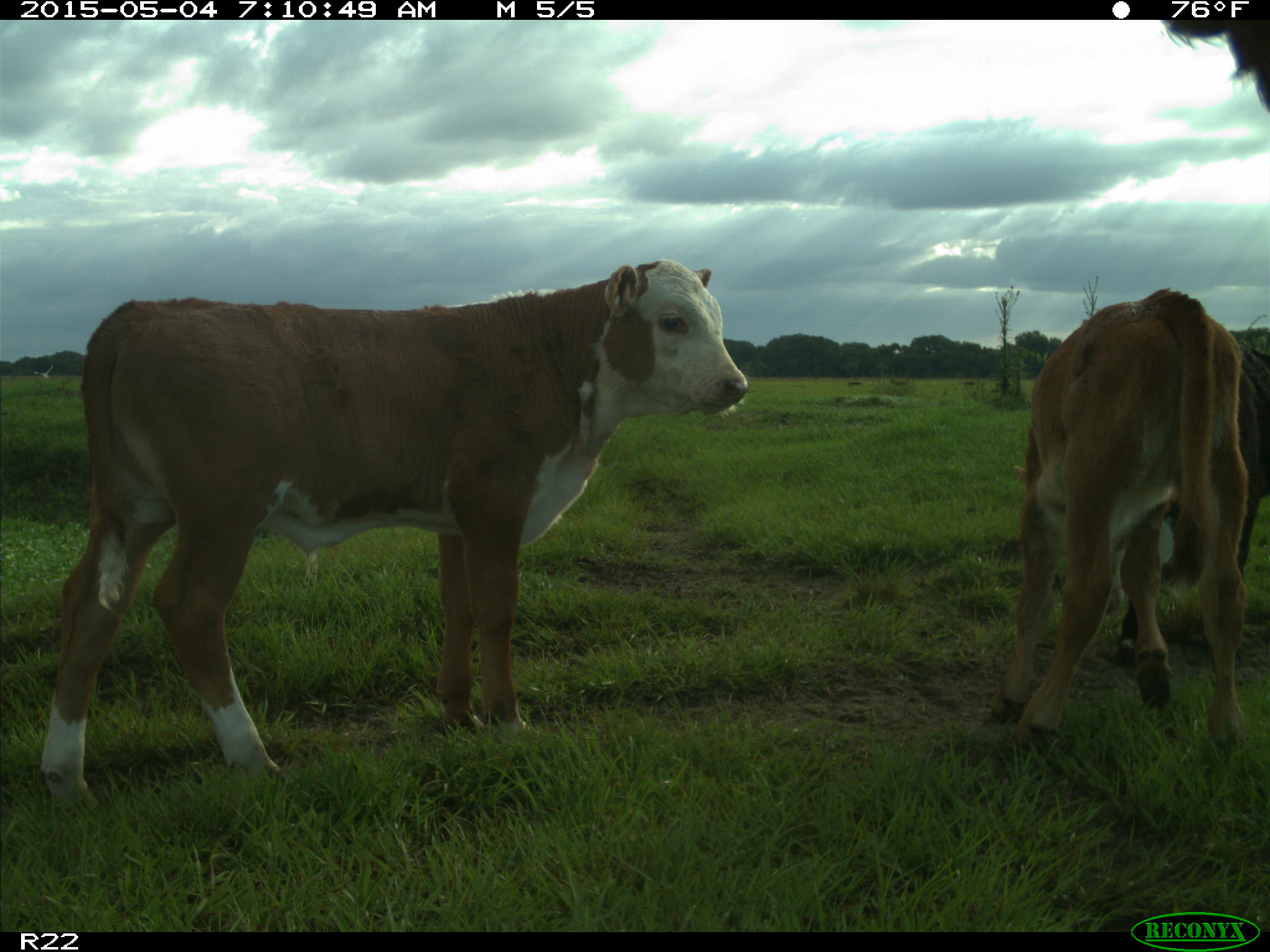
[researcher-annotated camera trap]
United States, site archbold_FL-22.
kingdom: Animalia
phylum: Chordata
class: Mammalia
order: Artiodactyla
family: Bovidae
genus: Bos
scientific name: Bos taurus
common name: domestic cow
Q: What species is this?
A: Bos taurus (domestic cow).